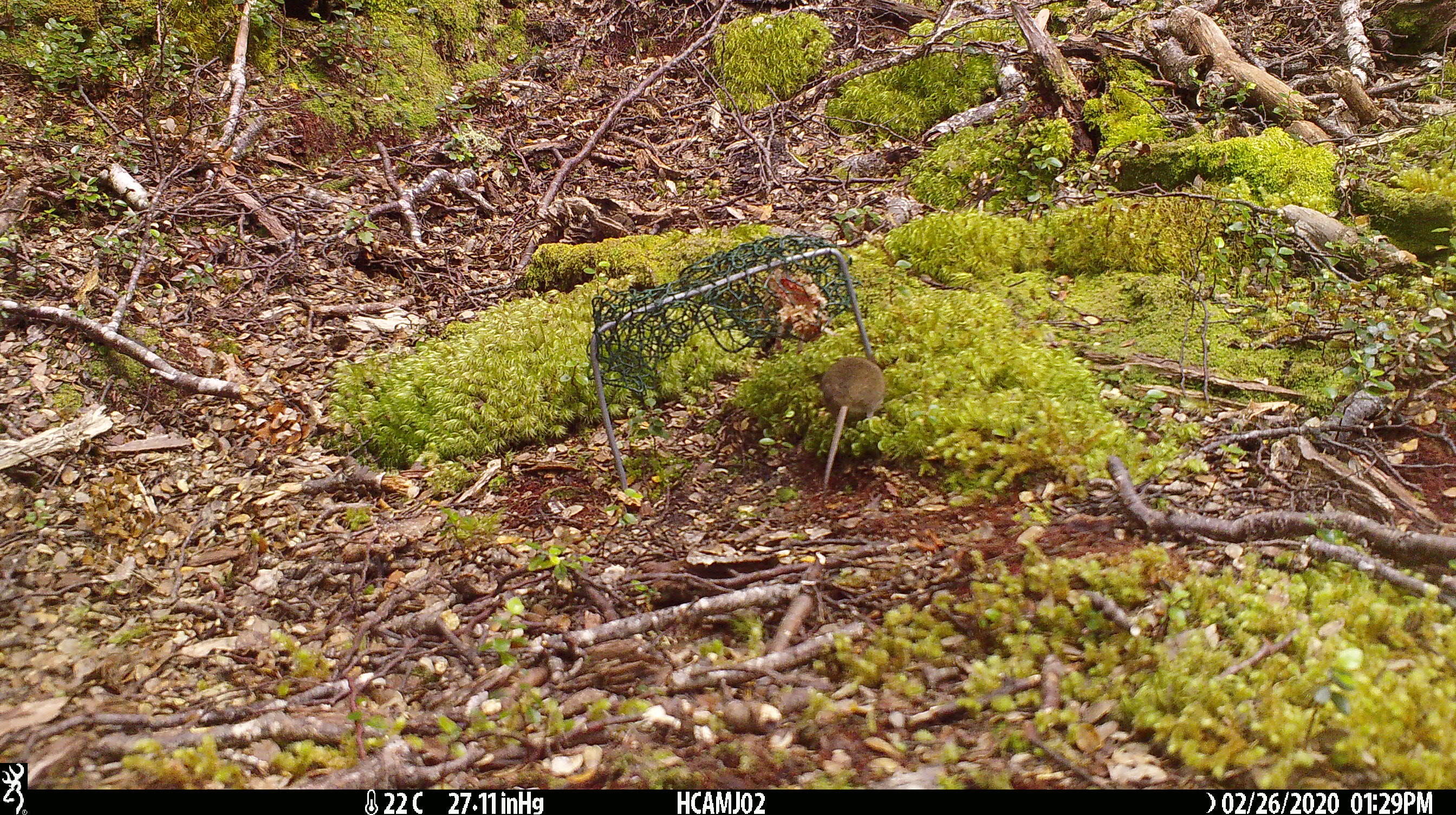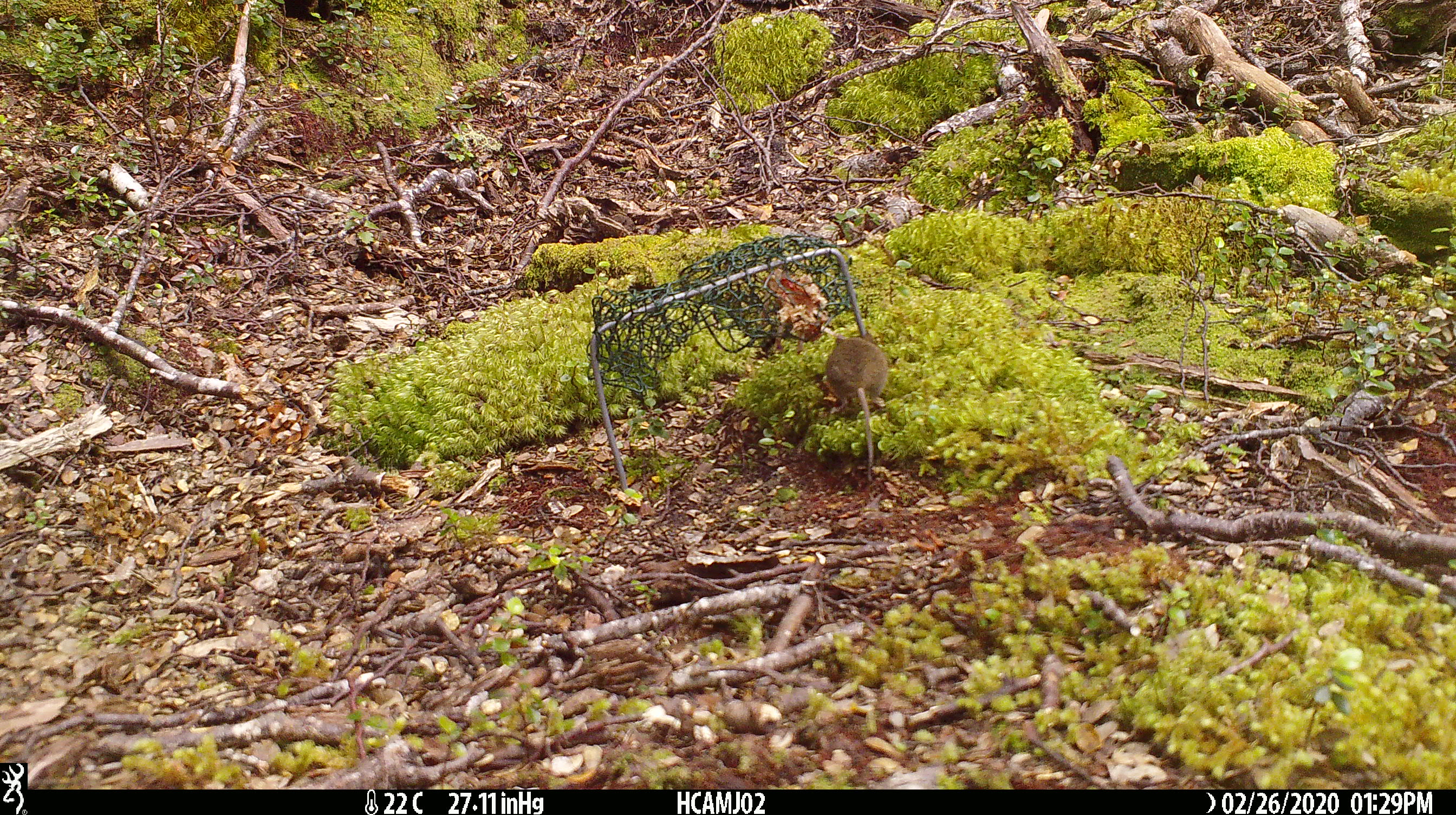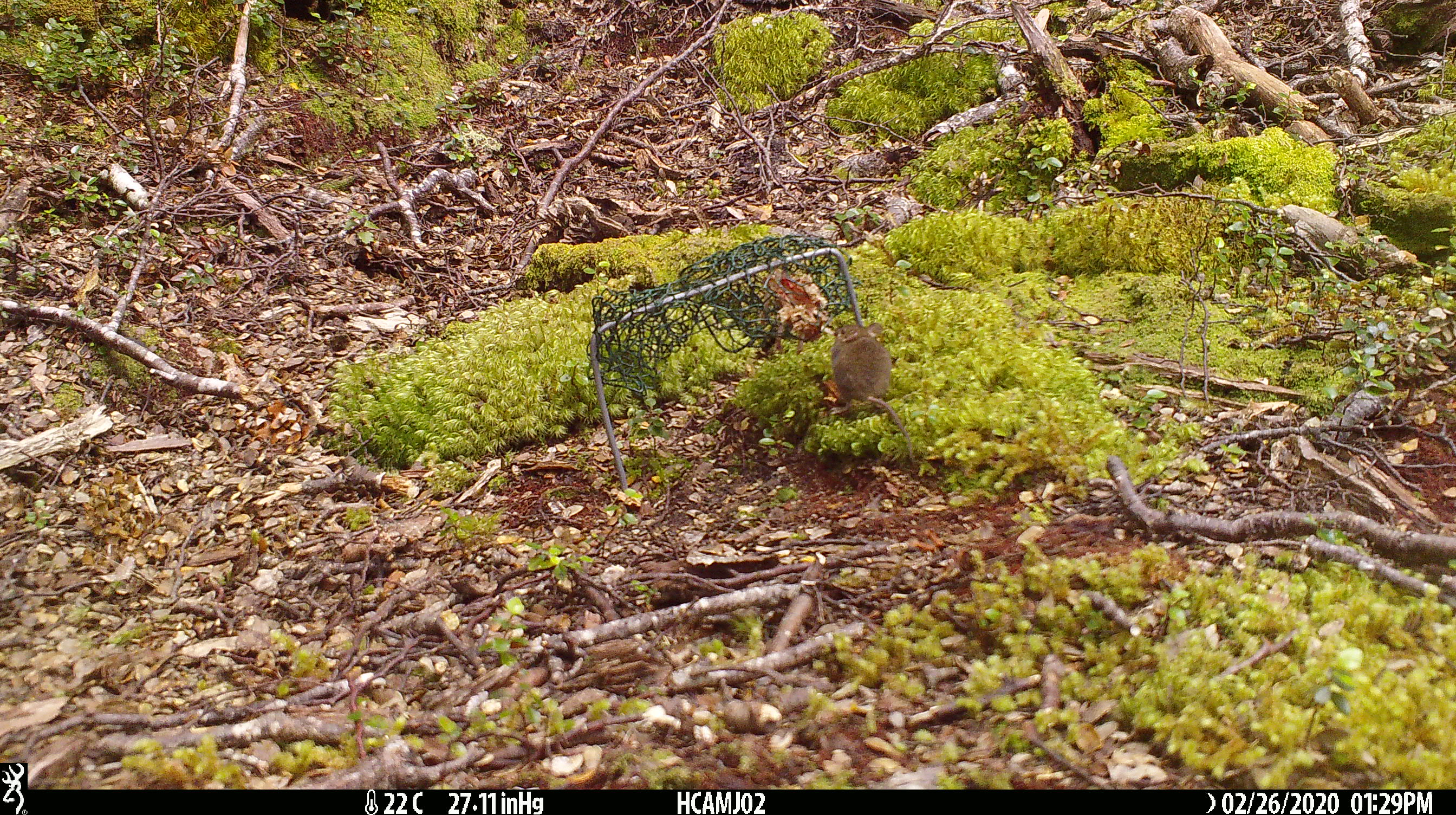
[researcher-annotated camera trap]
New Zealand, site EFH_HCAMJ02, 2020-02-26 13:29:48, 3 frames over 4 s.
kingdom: Animalia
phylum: Chordata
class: Mammalia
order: Rodentia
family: Muridae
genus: Mus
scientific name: Mus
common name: mouse